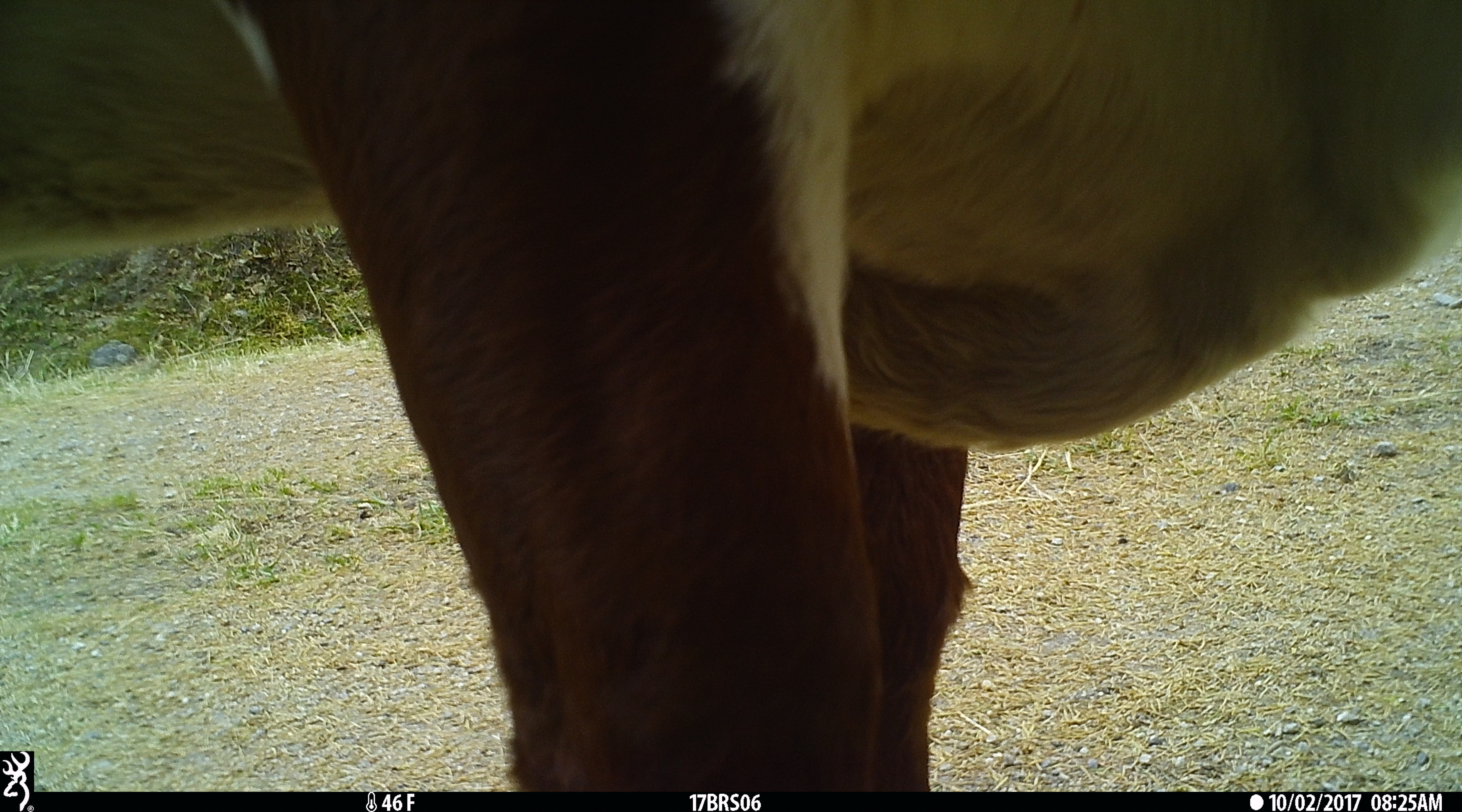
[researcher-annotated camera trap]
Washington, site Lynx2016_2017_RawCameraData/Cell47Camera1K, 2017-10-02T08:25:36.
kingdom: Animalia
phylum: Chordata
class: Mammalia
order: Artiodactyla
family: Bovidae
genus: Bos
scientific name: Bos taurus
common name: domestic cattle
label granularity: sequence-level